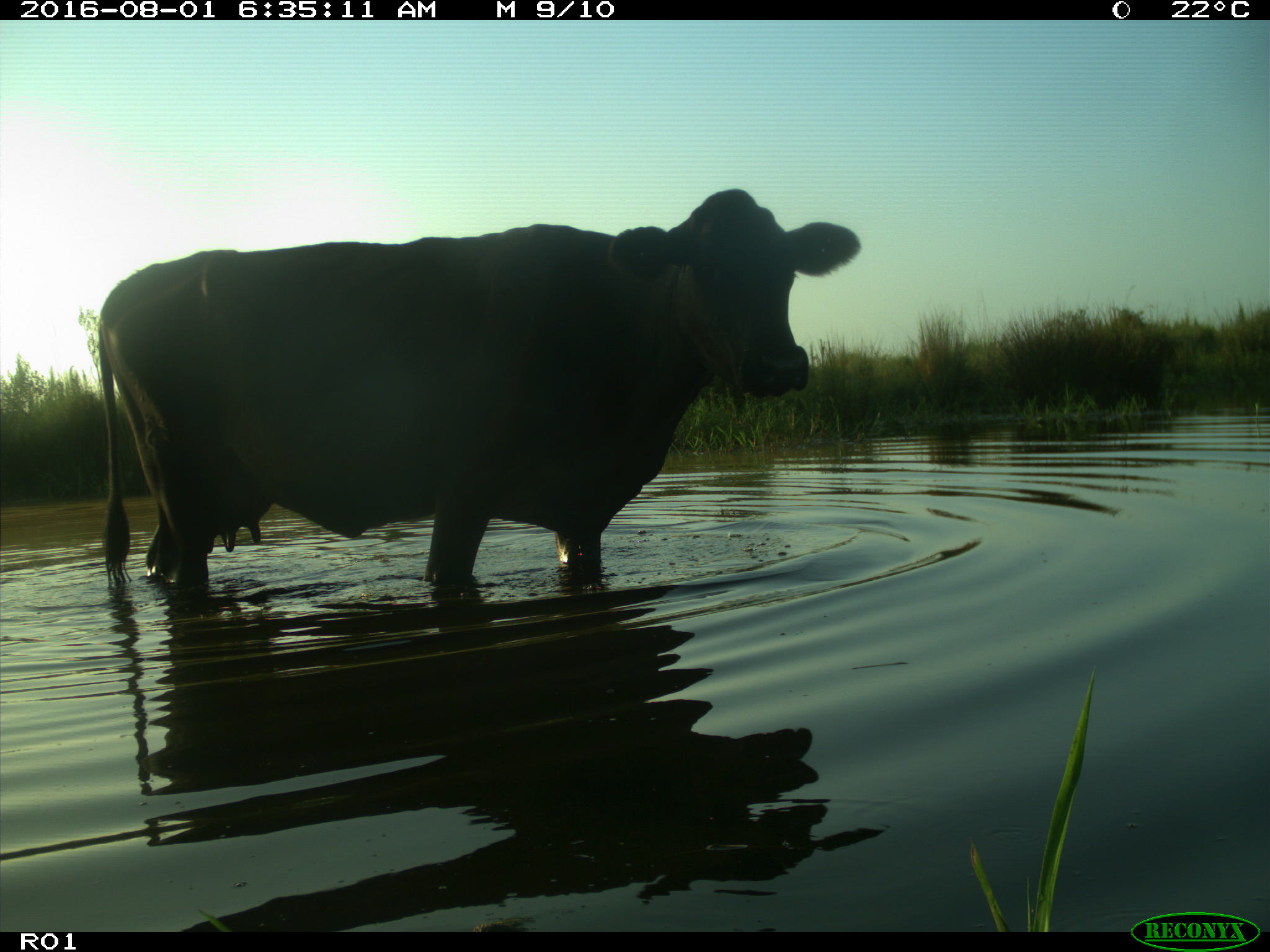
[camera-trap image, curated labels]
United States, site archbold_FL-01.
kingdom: Animalia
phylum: Chordata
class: Mammalia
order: Artiodactyla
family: Bovidae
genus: Bos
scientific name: Bos taurus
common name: domestic cow